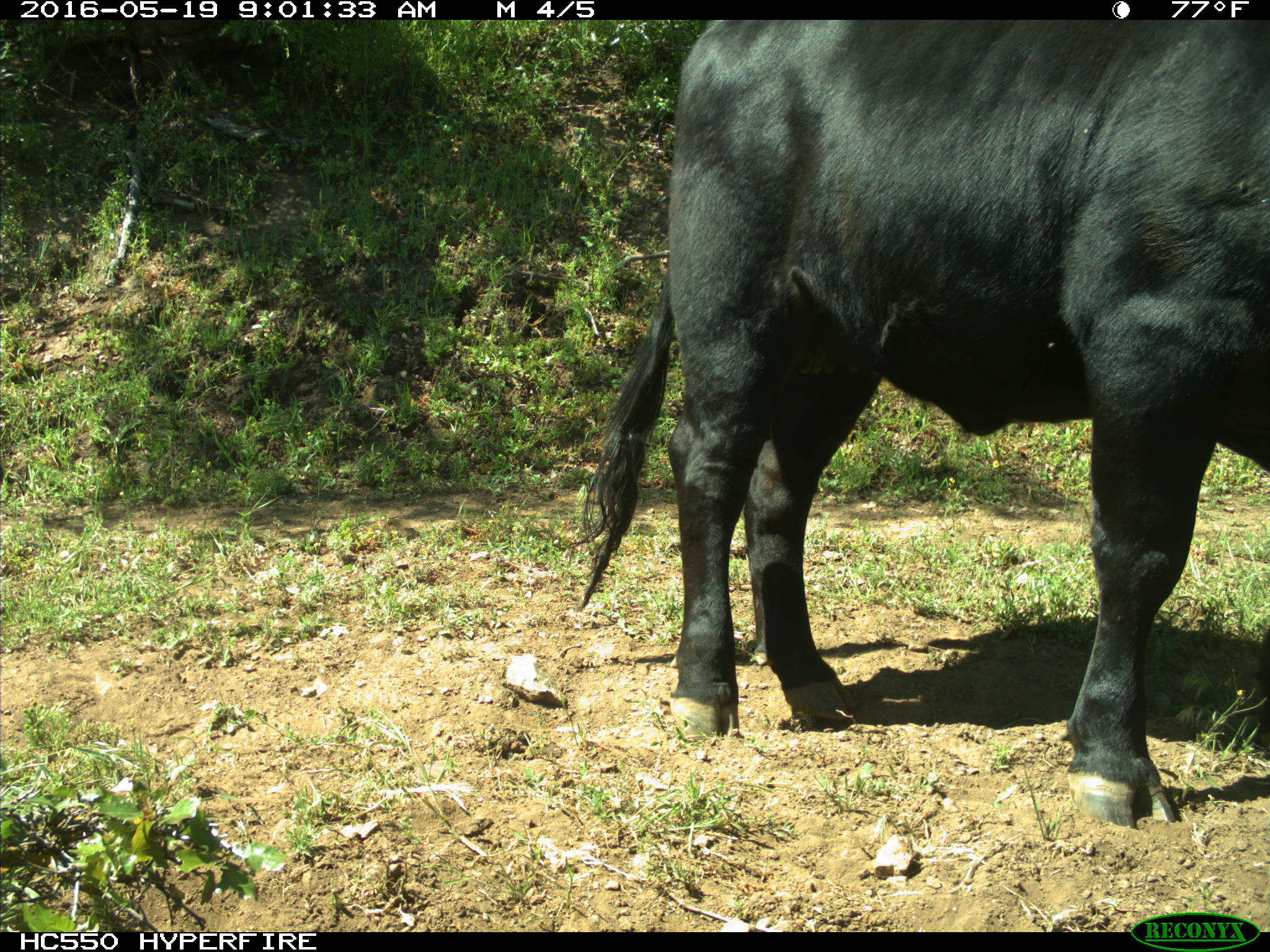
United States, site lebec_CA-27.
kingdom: Animalia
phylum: Chordata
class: Mammalia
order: Artiodactyla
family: Bovidae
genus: Bos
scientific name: Bos taurus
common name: domestic cow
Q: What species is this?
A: Bos taurus (domestic cow).